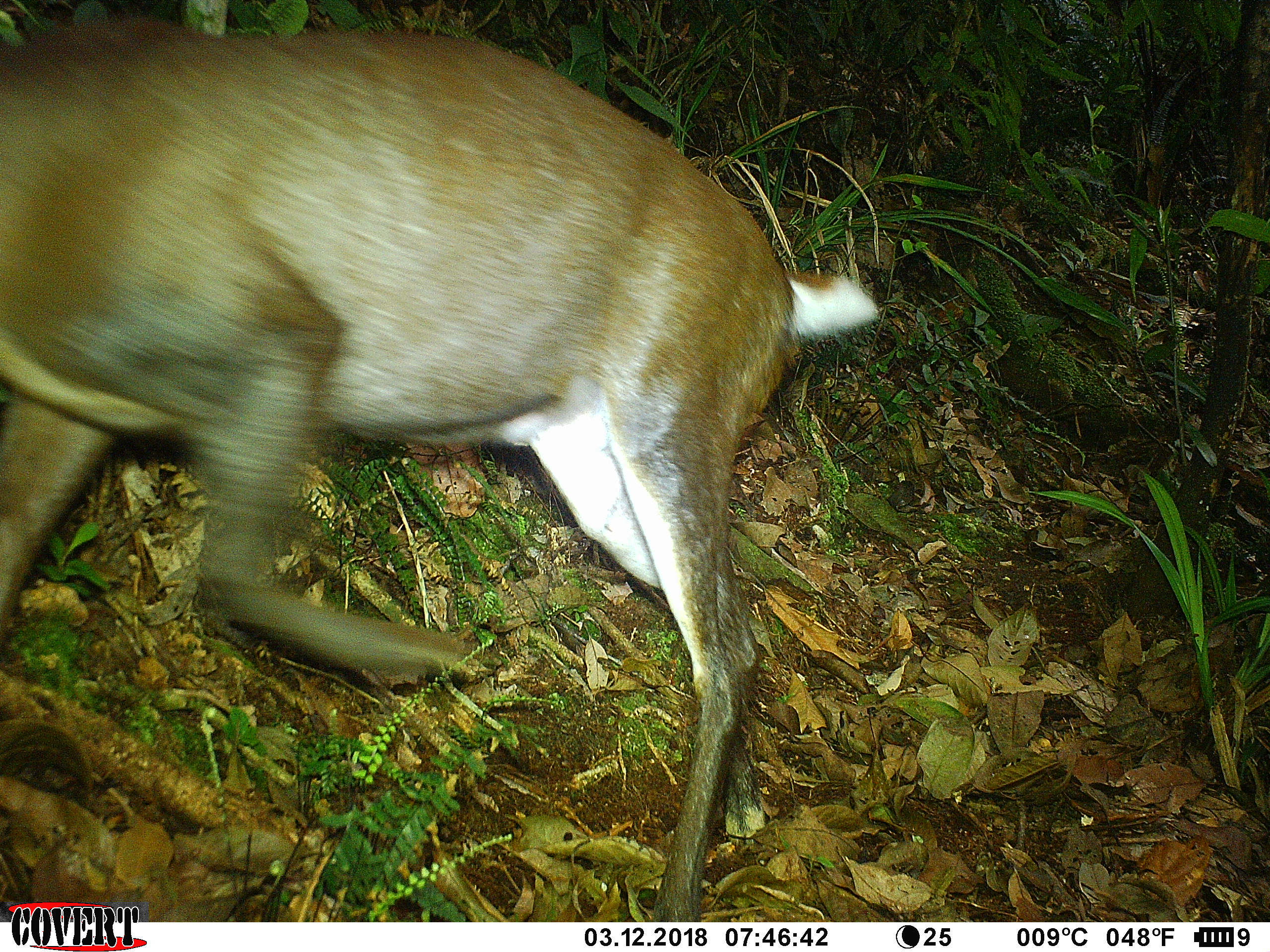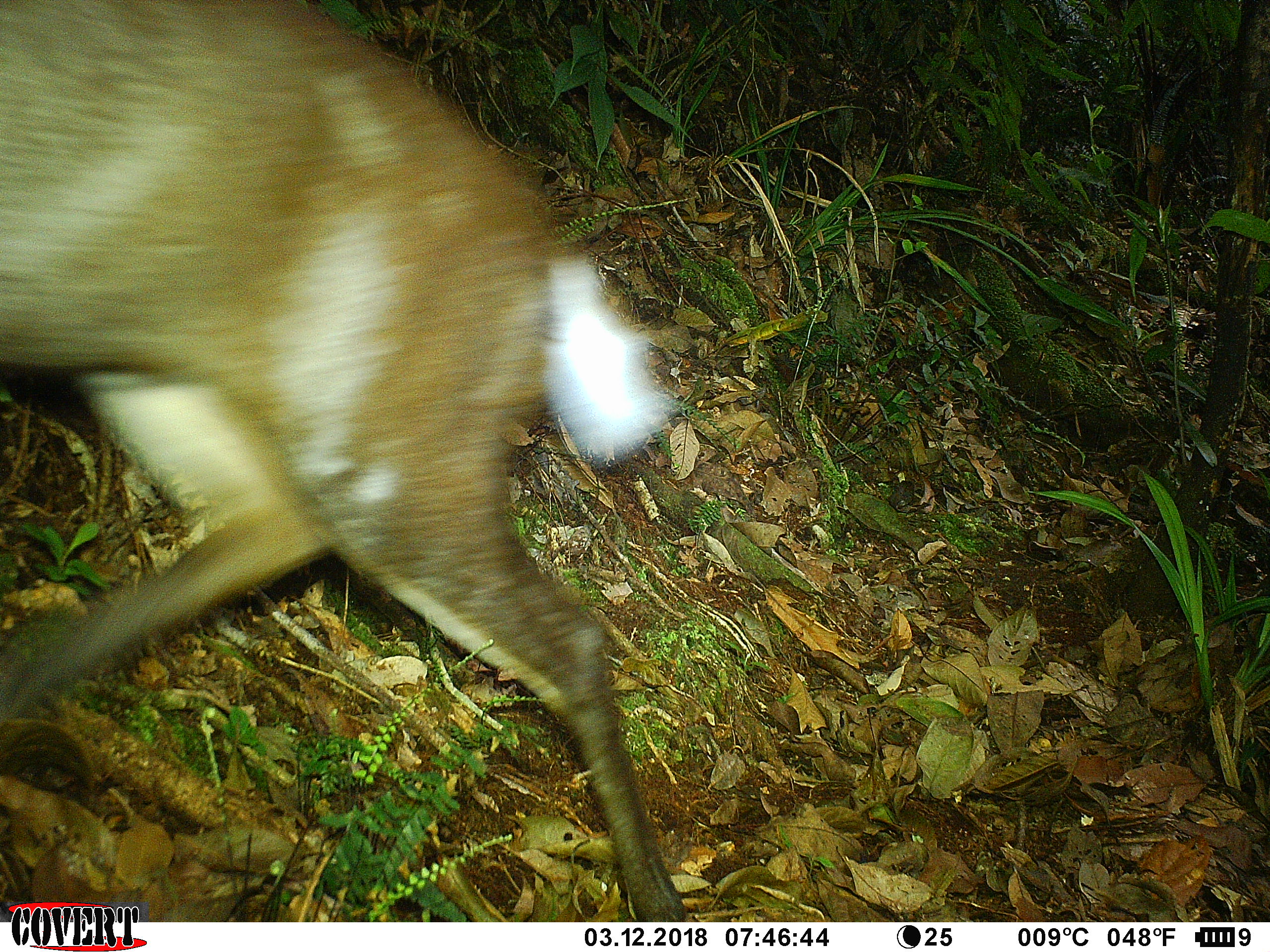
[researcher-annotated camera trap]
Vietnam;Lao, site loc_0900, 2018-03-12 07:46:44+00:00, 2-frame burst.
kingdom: Animalia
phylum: Chordata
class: Mammalia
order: Artiodactyla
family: Cervidae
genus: Muntiacus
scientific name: Muntiacus rooseveltorum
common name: roosevelt's muntjac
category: roosevelts muntjac group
Roosevelts muntjac group (roosevelt's muntjac) (Muntiacus rooseveltorum). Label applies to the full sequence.